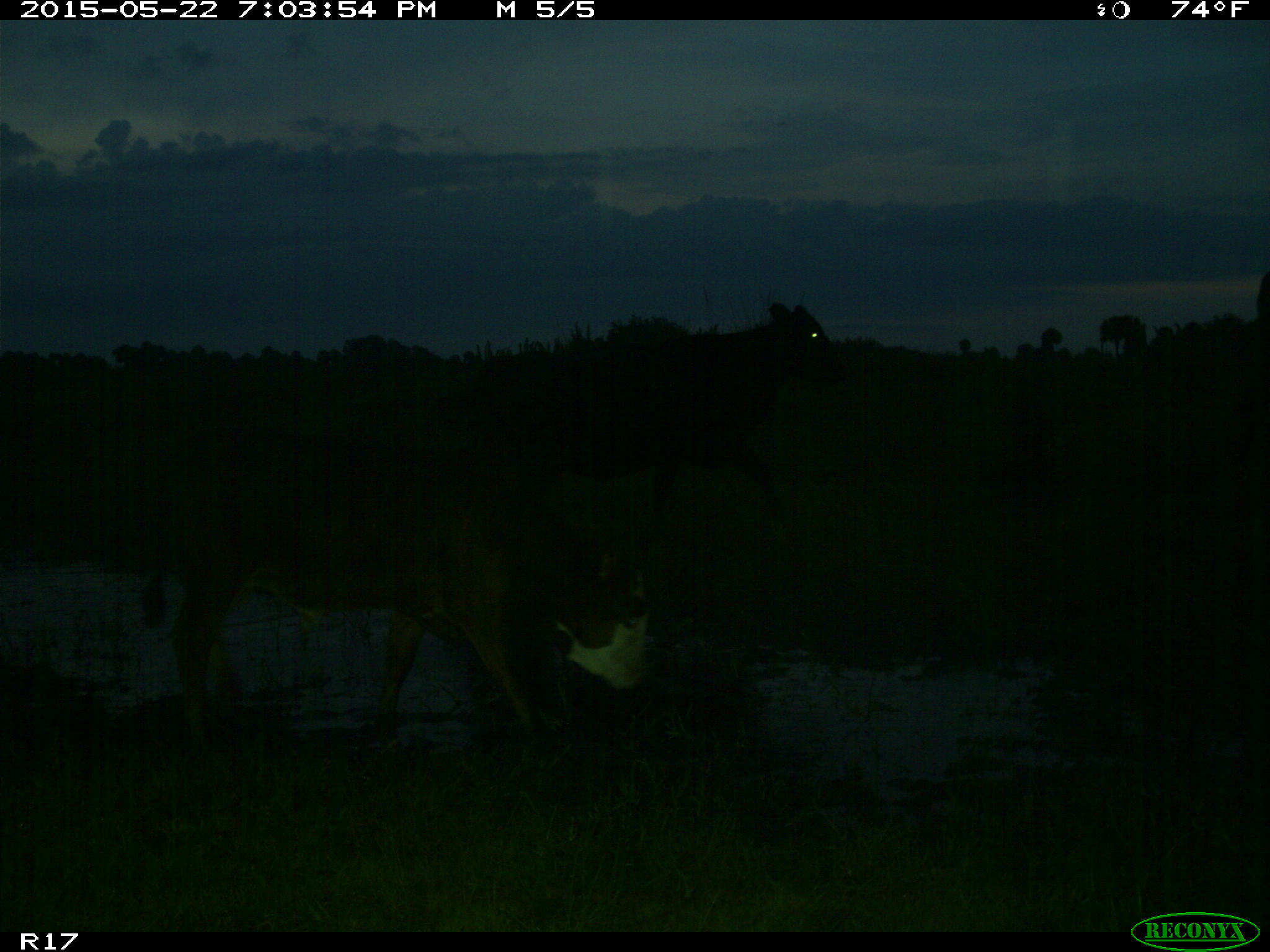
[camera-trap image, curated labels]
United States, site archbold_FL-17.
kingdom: Animalia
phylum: Chordata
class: Mammalia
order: Artiodactyla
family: Bovidae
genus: Bos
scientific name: Bos taurus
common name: domestic cow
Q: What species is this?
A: Bos taurus (domestic cow).